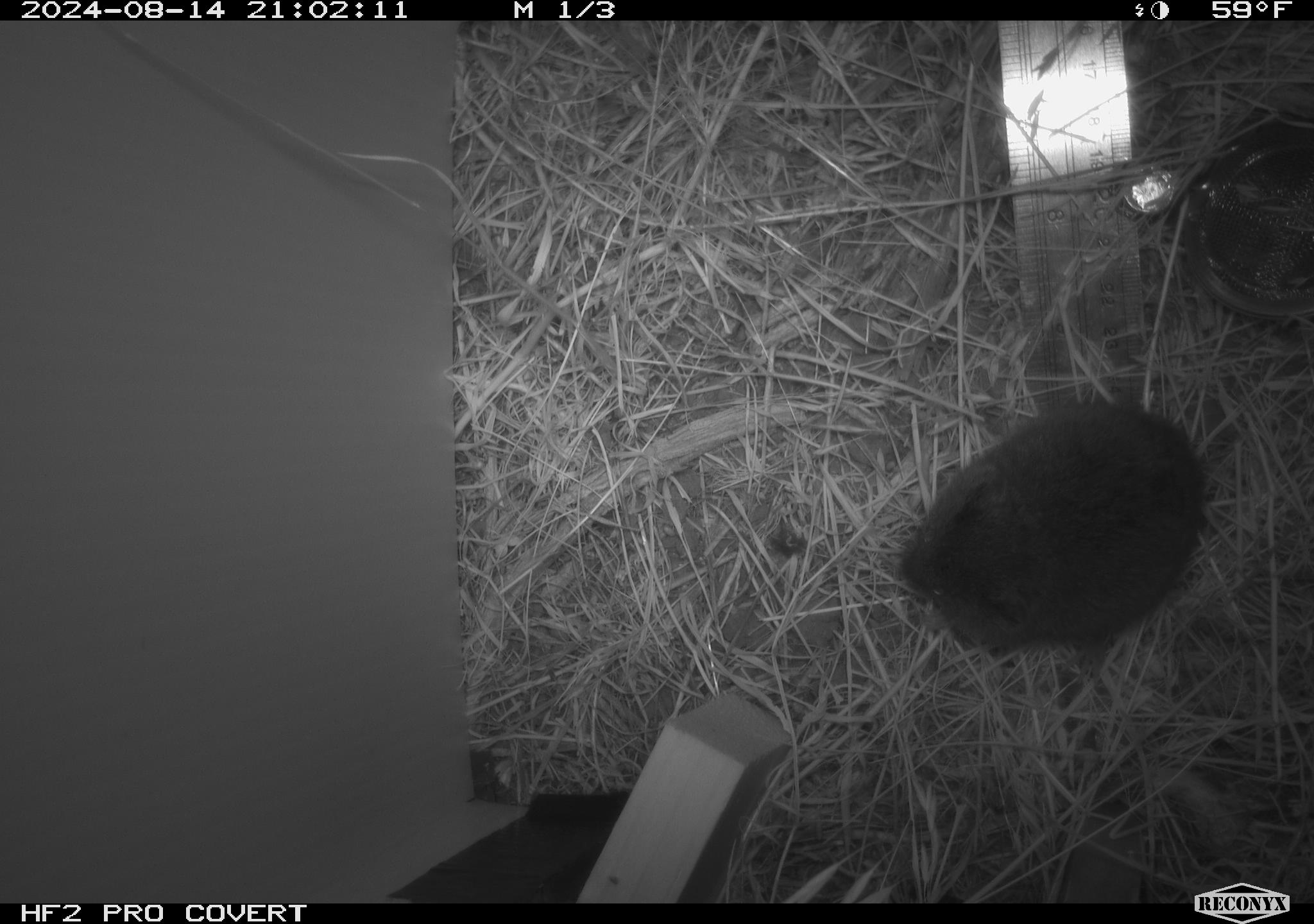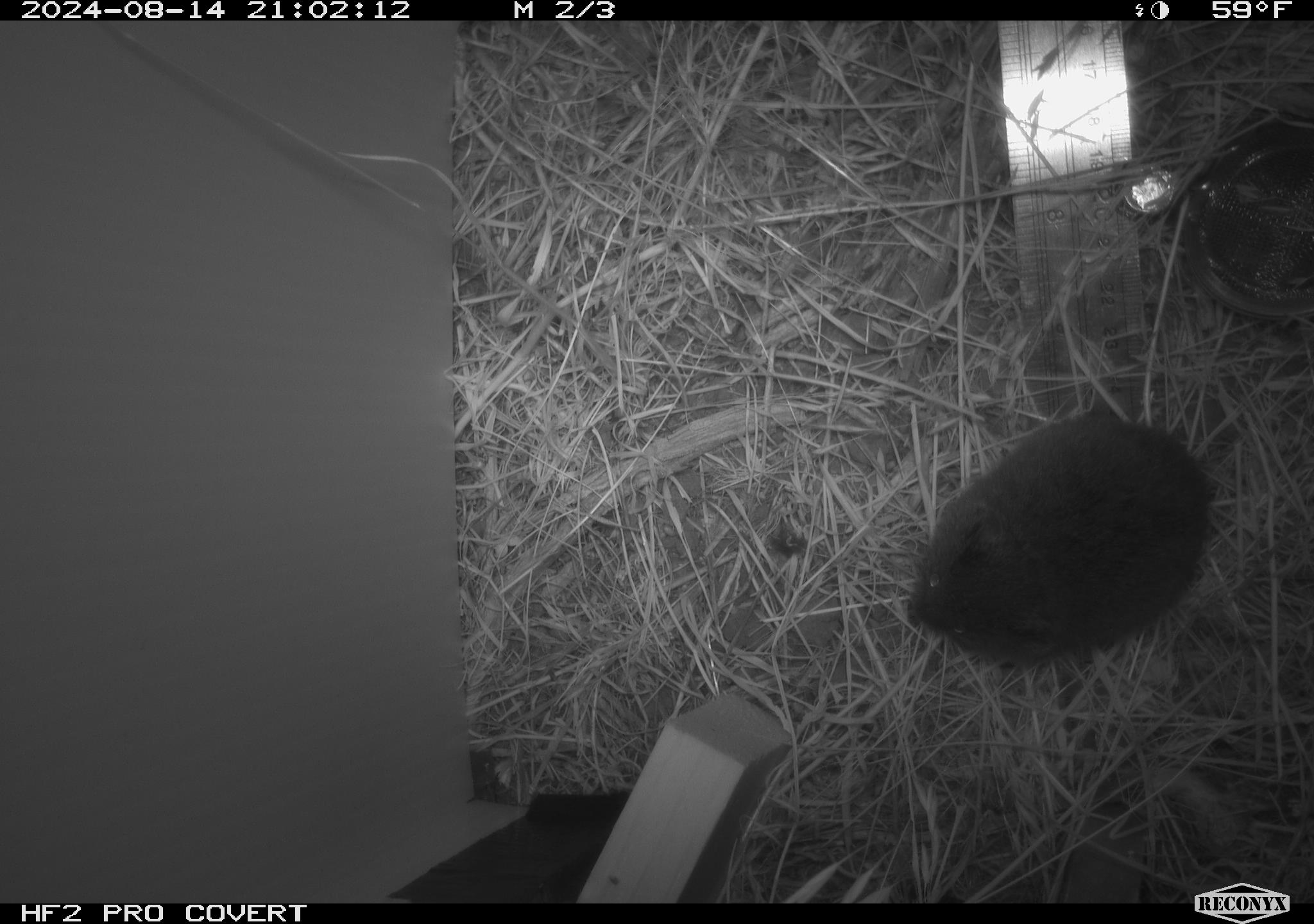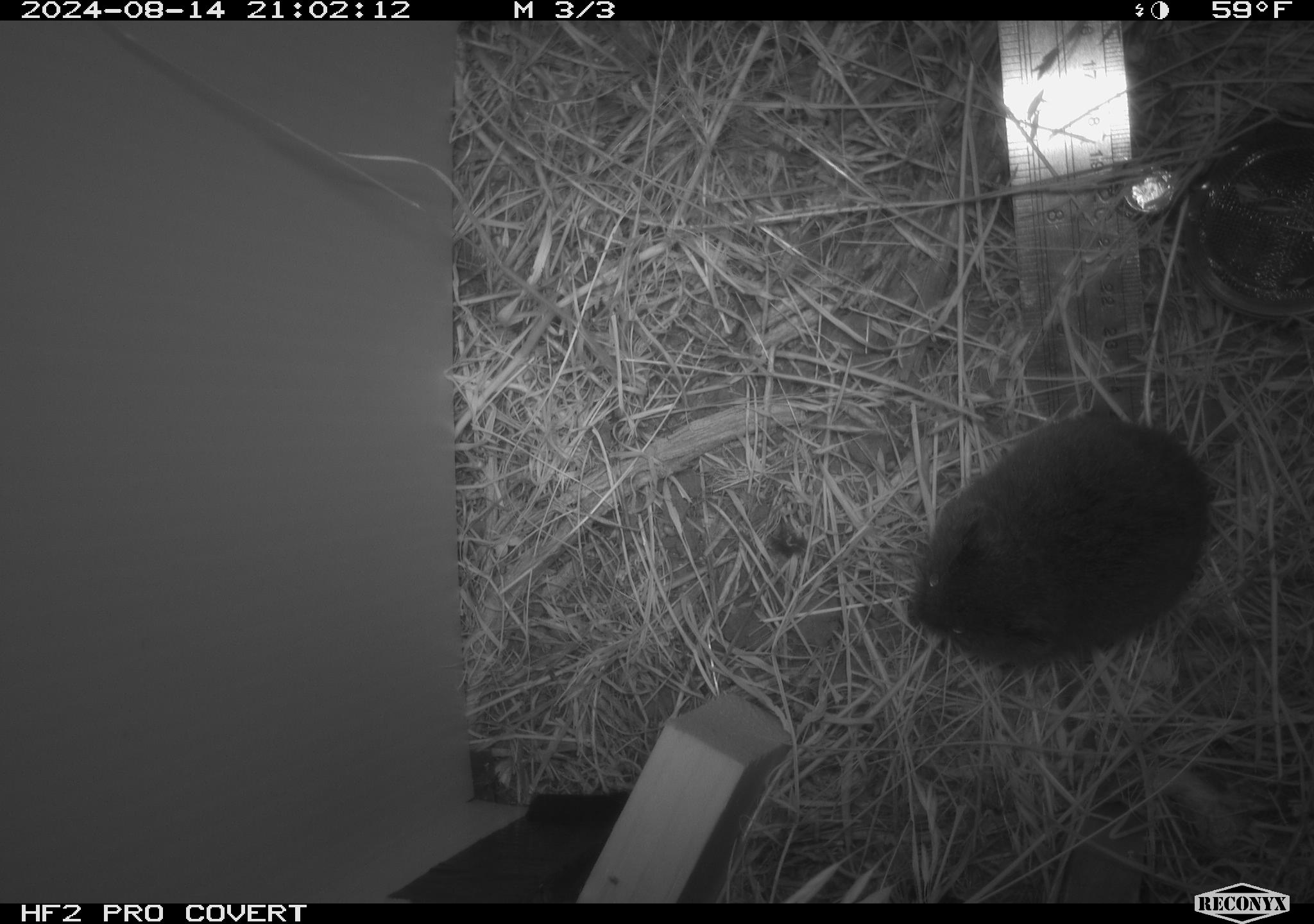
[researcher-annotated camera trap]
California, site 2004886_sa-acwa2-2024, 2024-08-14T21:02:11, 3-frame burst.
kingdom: Animalia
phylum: Chordata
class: Mammalia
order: Rodentia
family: Cricetidae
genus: Microtus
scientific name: Microtus californicus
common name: california vole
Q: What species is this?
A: California vole (Microtus californicus).